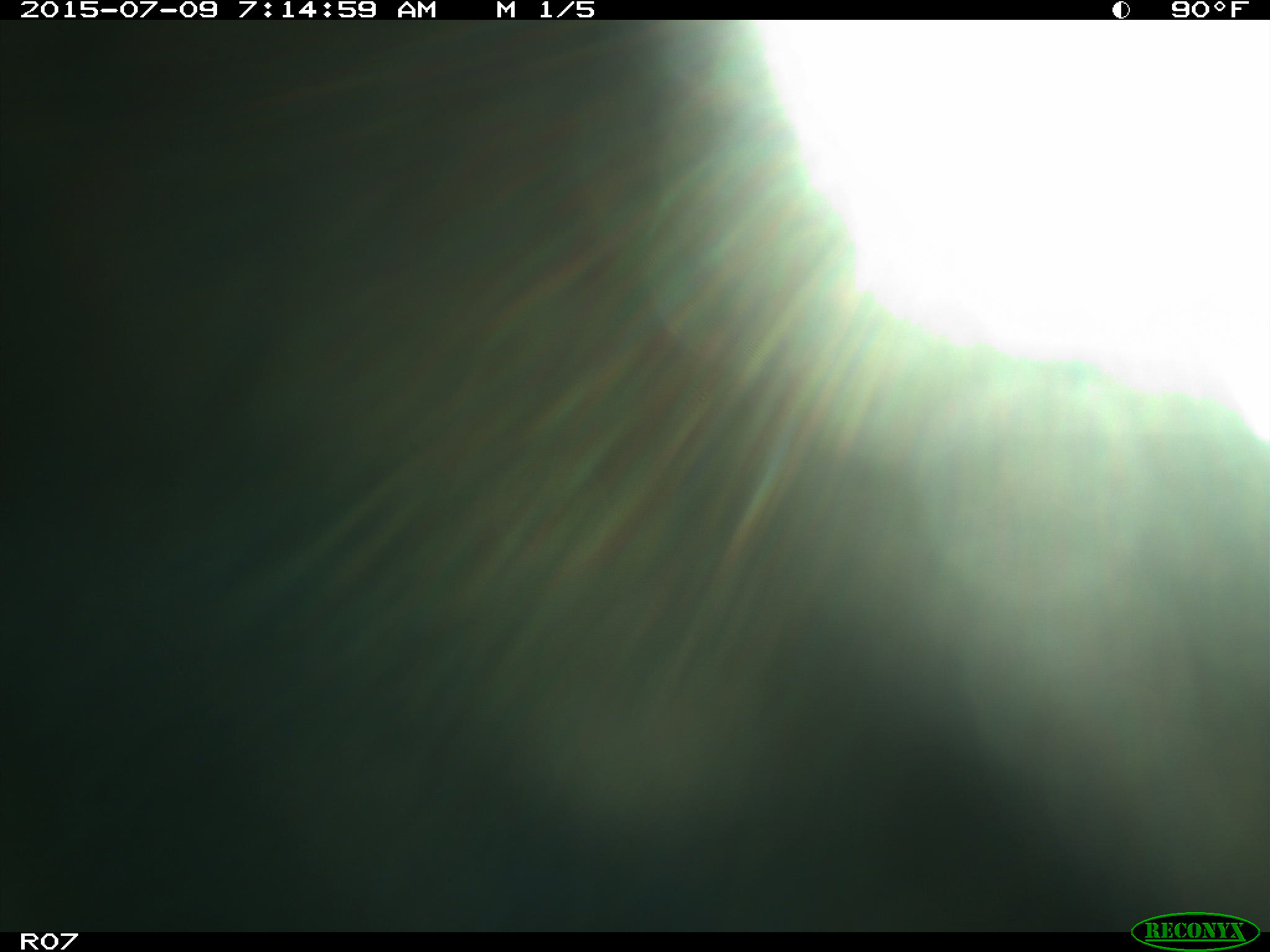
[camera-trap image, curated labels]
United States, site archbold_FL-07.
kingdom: Animalia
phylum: Chordata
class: Mammalia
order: Artiodactyla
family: Bovidae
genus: Bos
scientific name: Bos taurus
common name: domestic cow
Bos taurus (domestic cow).